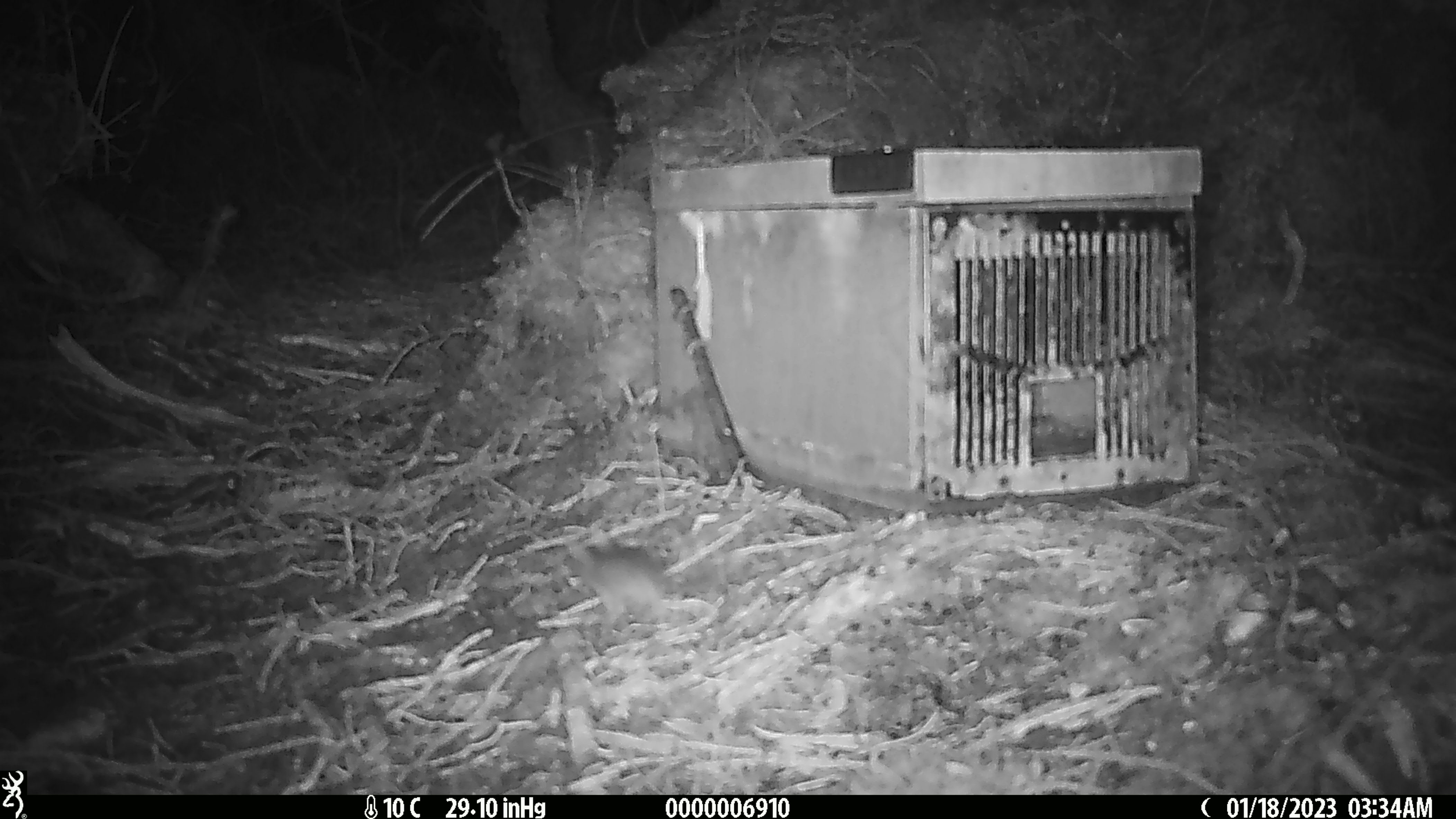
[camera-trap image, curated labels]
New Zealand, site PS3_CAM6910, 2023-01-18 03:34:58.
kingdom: Animalia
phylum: Chordata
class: Mammalia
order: Rodentia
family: Muridae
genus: Mus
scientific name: Mus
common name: mouse